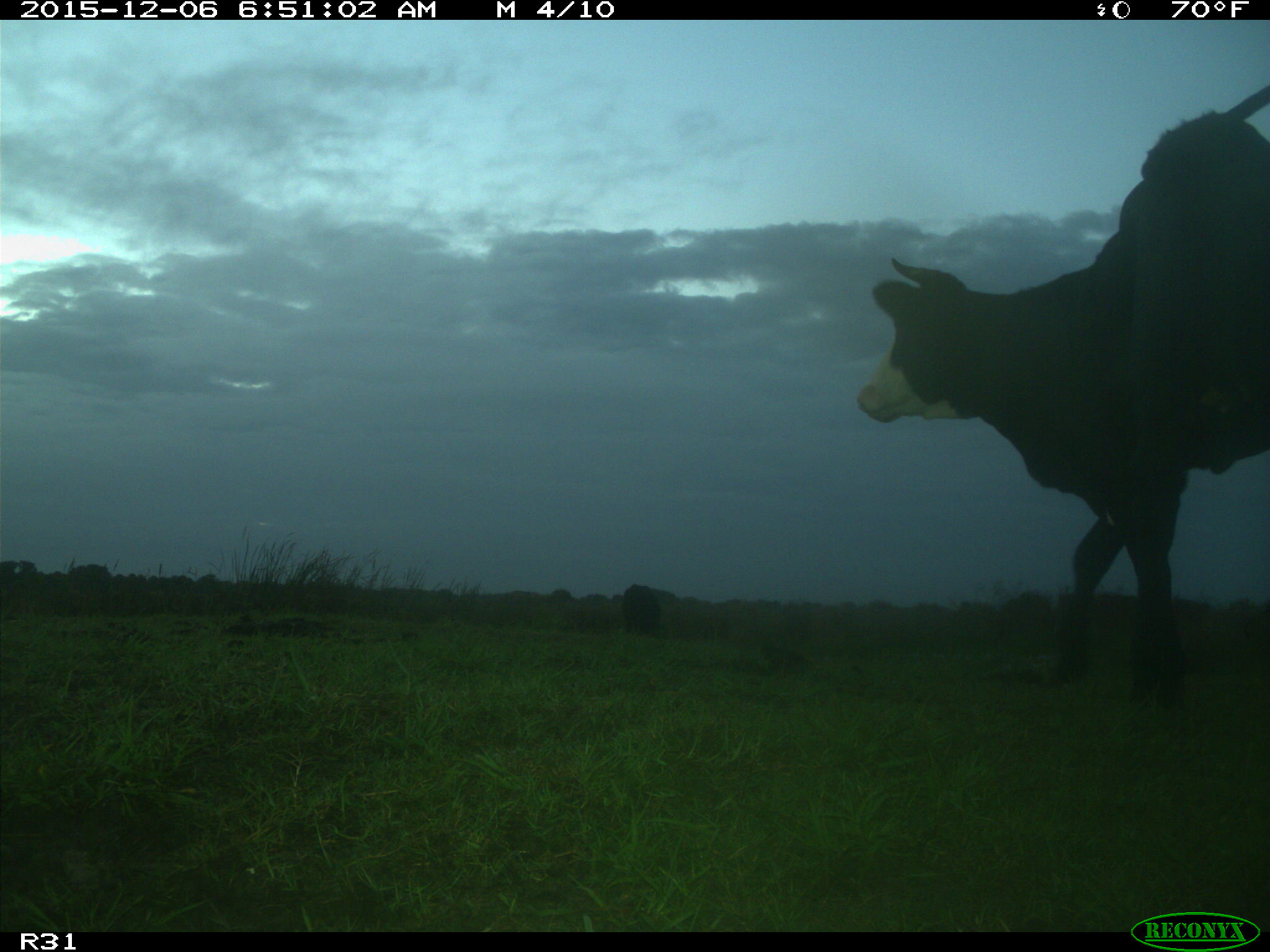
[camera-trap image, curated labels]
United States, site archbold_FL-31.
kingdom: Animalia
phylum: Chordata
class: Mammalia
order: Artiodactyla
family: Bovidae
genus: Bos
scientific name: Bos taurus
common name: domestic cow